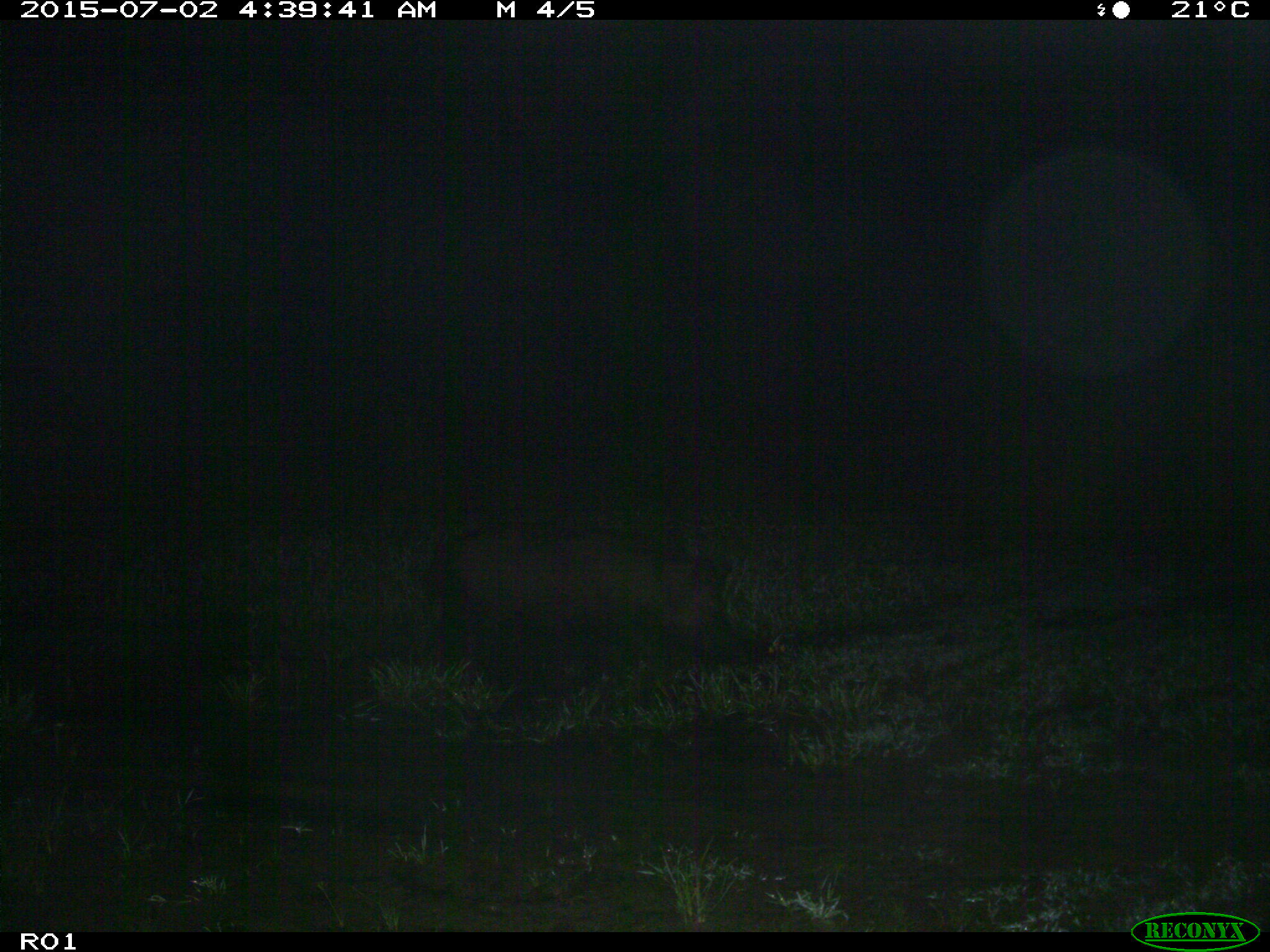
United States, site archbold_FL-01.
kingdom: Animalia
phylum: Chordata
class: Mammalia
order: Artiodactyla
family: Suidae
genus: Sus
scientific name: Sus scrofa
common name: wild boar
Sus scrofa (wild boar).